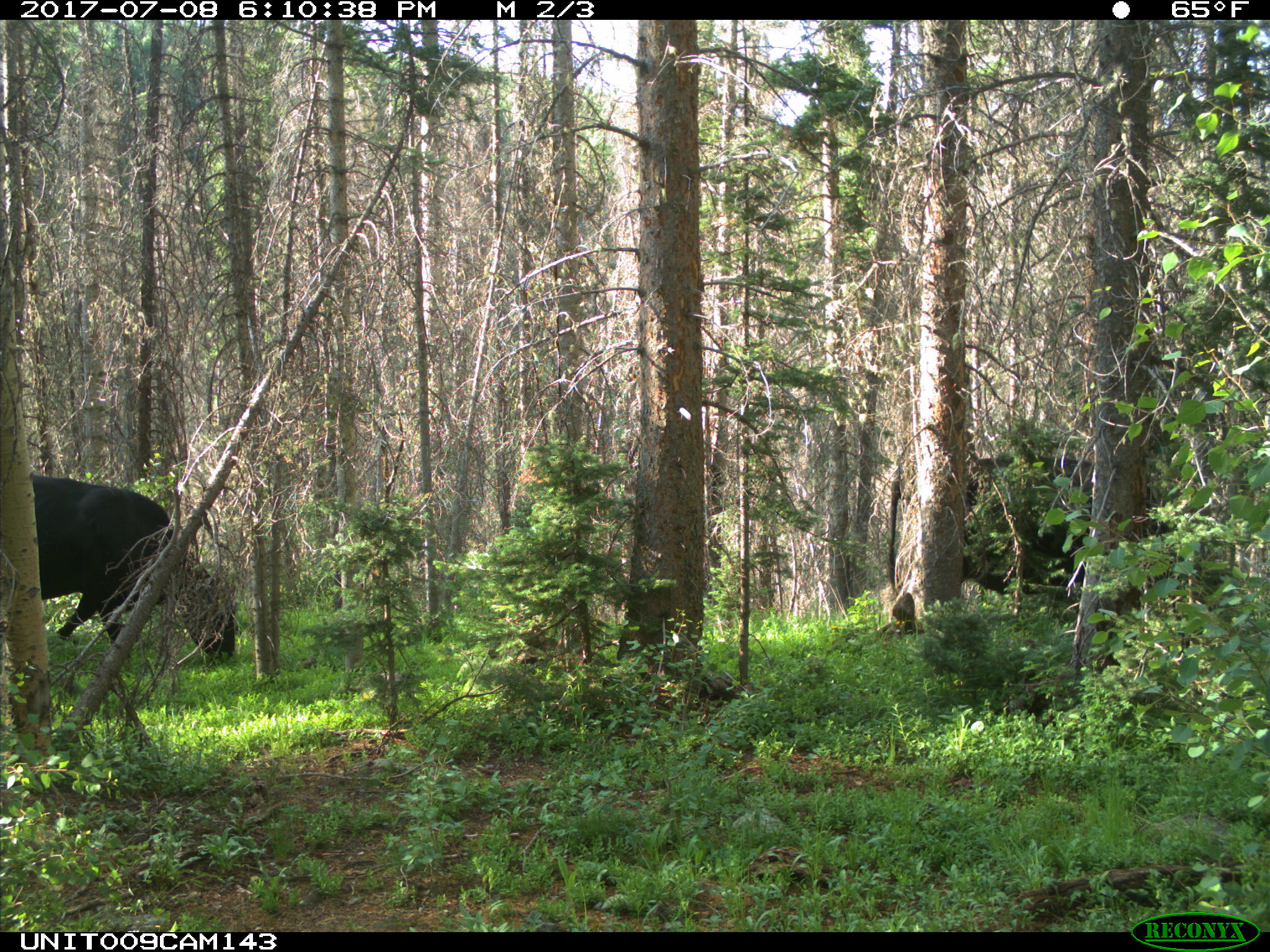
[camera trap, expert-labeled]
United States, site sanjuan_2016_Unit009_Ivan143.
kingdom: Animalia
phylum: Chordata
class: Mammalia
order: Artiodactyla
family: Bovidae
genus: Bos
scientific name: Bos taurus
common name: domestic cow